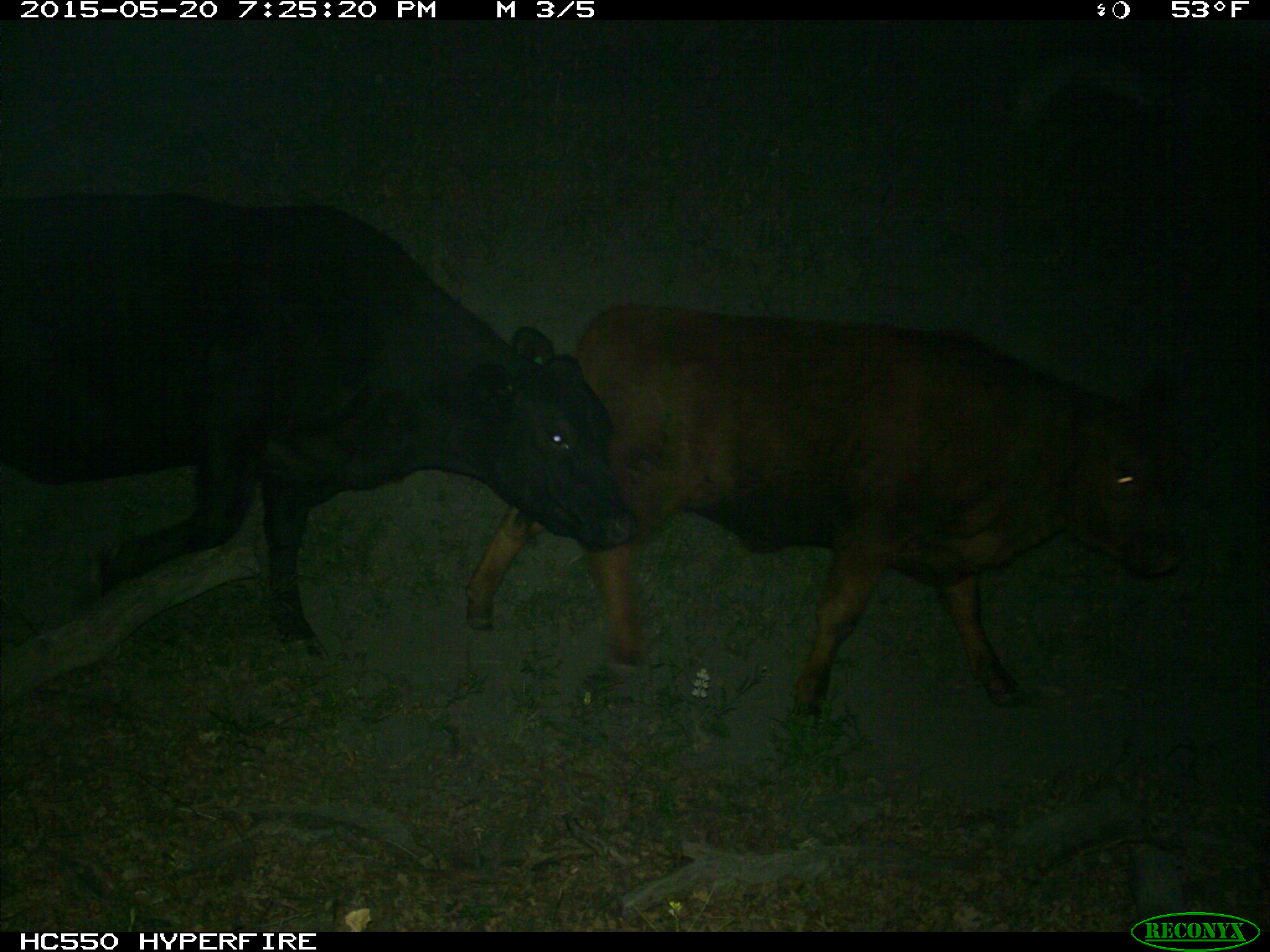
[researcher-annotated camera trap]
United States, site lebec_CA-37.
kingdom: Animalia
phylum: Chordata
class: Mammalia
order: Artiodactyla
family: Bovidae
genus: Bos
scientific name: Bos taurus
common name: domestic cow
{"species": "Bos taurus (domestic cow)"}